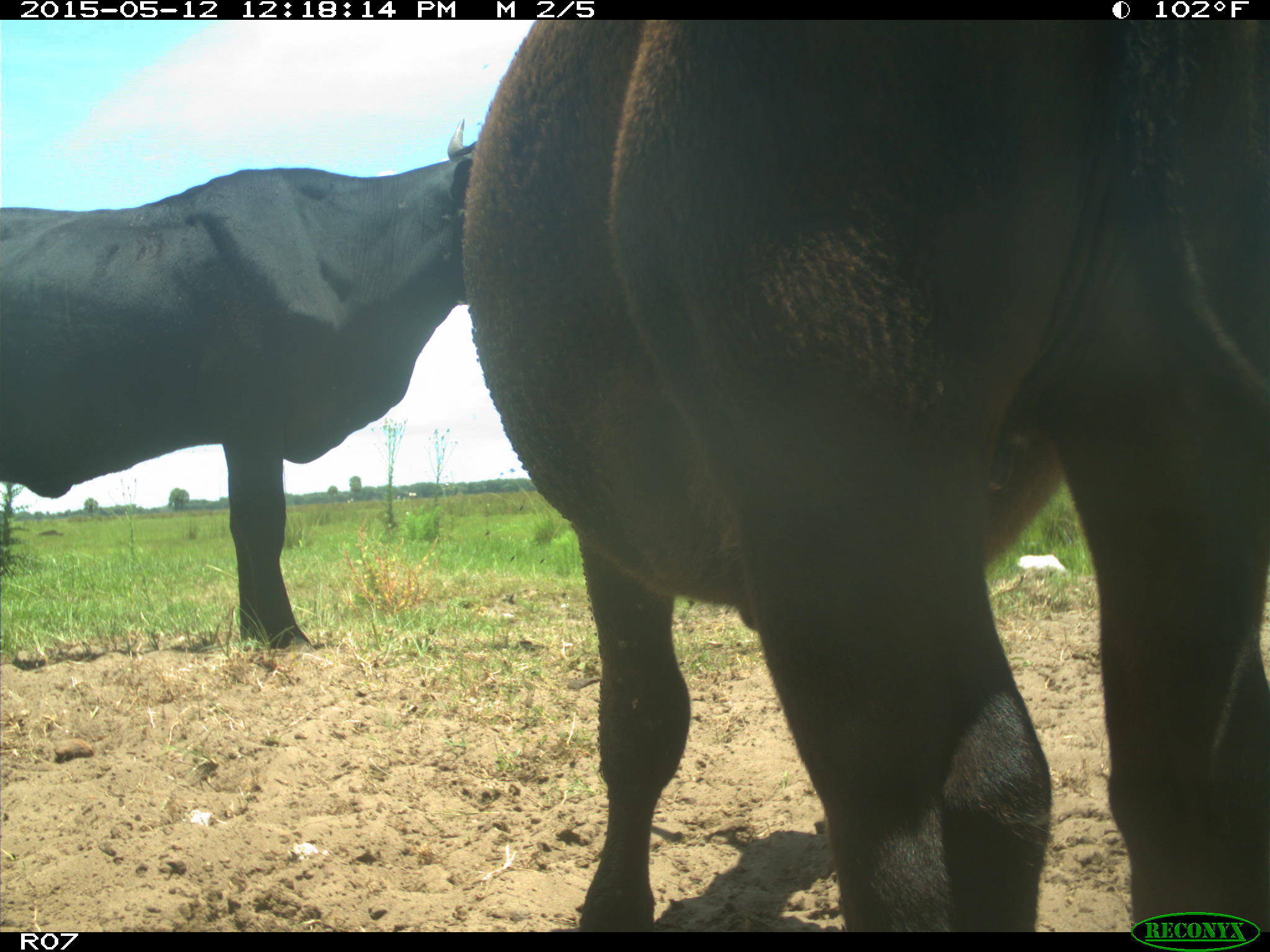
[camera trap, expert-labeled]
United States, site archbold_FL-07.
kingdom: Animalia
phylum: Chordata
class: Mammalia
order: Artiodactyla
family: Bovidae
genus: Bos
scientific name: Bos taurus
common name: domestic cow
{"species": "Bos taurus (domestic cow)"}